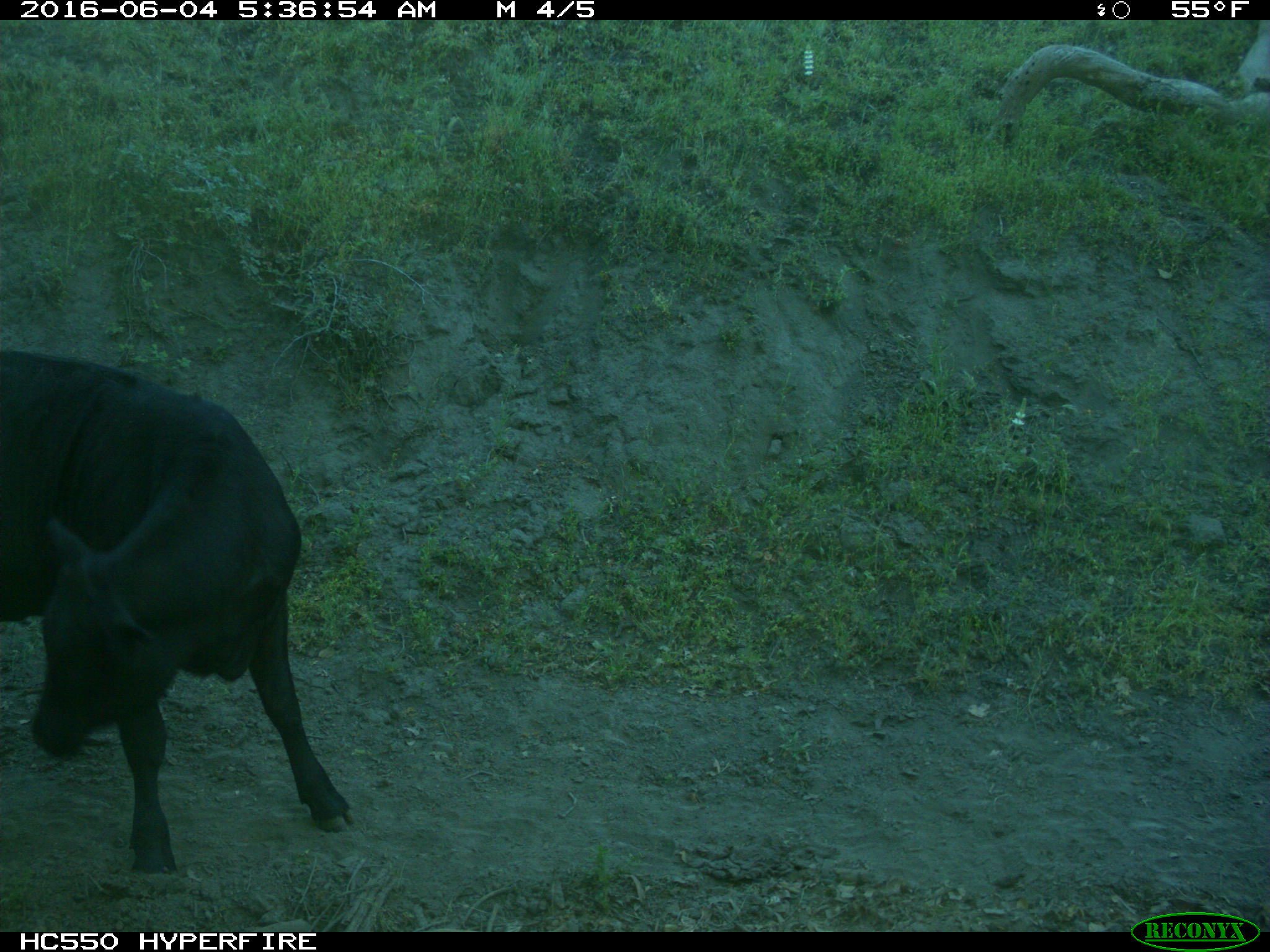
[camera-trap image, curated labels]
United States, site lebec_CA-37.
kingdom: Animalia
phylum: Chordata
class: Mammalia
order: Artiodactyla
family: Bovidae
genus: Bos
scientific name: Bos taurus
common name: domestic cow